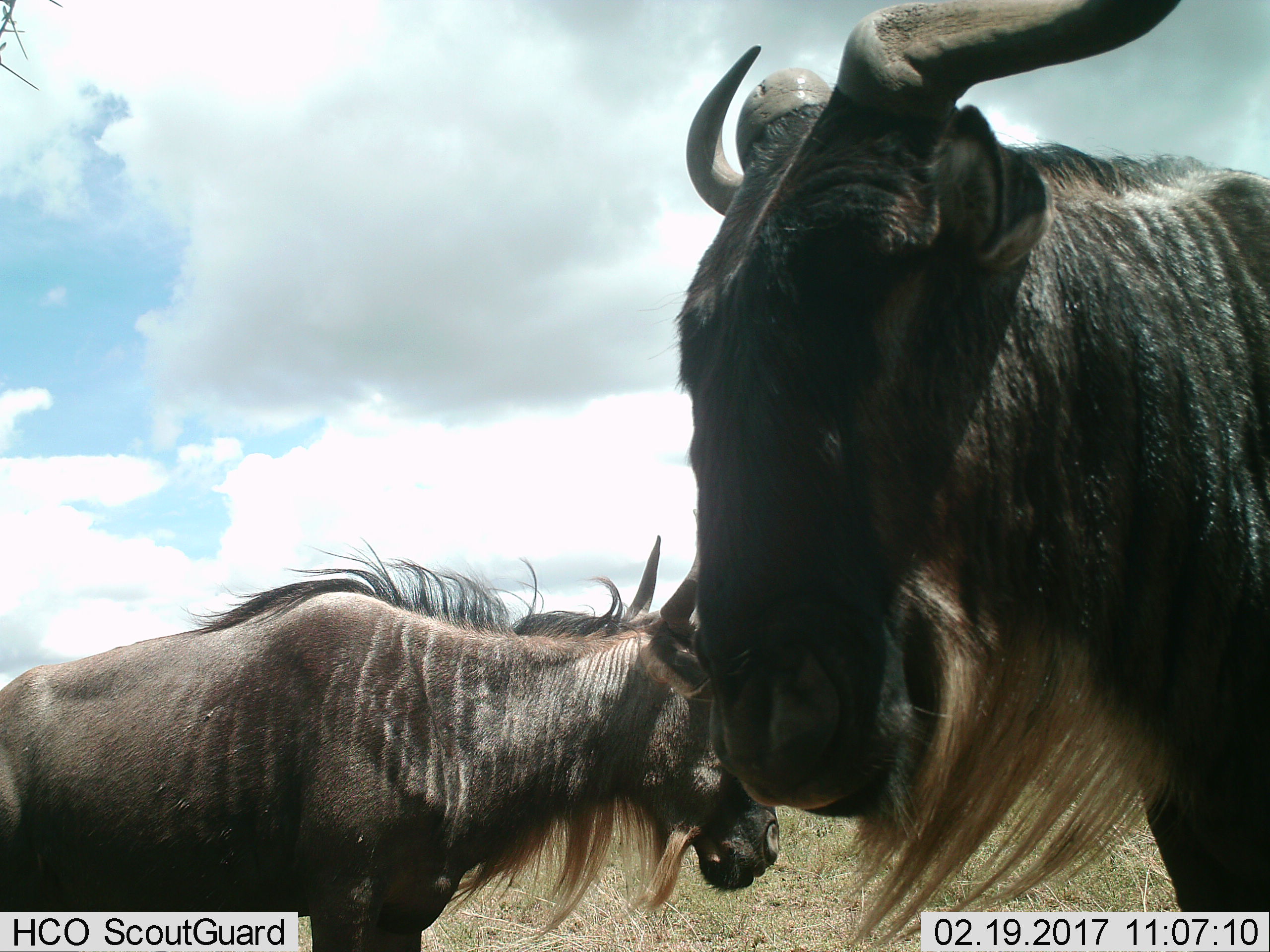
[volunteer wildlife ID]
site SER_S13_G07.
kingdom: Animalia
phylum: Chordata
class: Mammalia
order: Artiodactyla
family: Bovidae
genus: Connochaetes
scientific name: Connochaetes taurinus taurinus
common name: blue wildebeest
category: wildebeestblue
Wildebeestblue (blue wildebeest) (Connochaetes taurinus taurinus), count 2. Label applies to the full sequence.